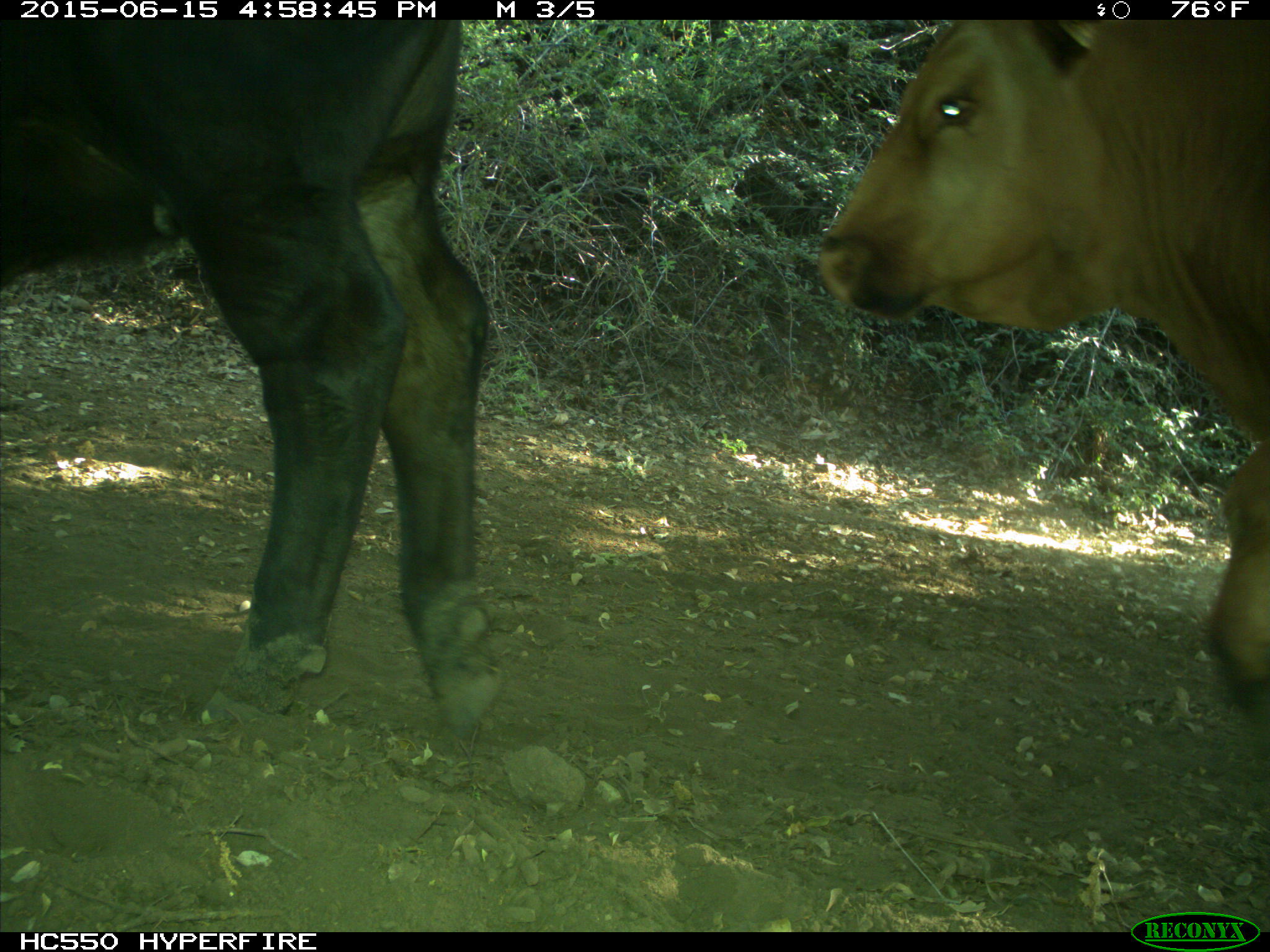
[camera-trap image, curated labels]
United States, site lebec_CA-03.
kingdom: Animalia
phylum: Chordata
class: Mammalia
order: Artiodactyla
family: Bovidae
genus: Bos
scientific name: Bos taurus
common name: domestic cow